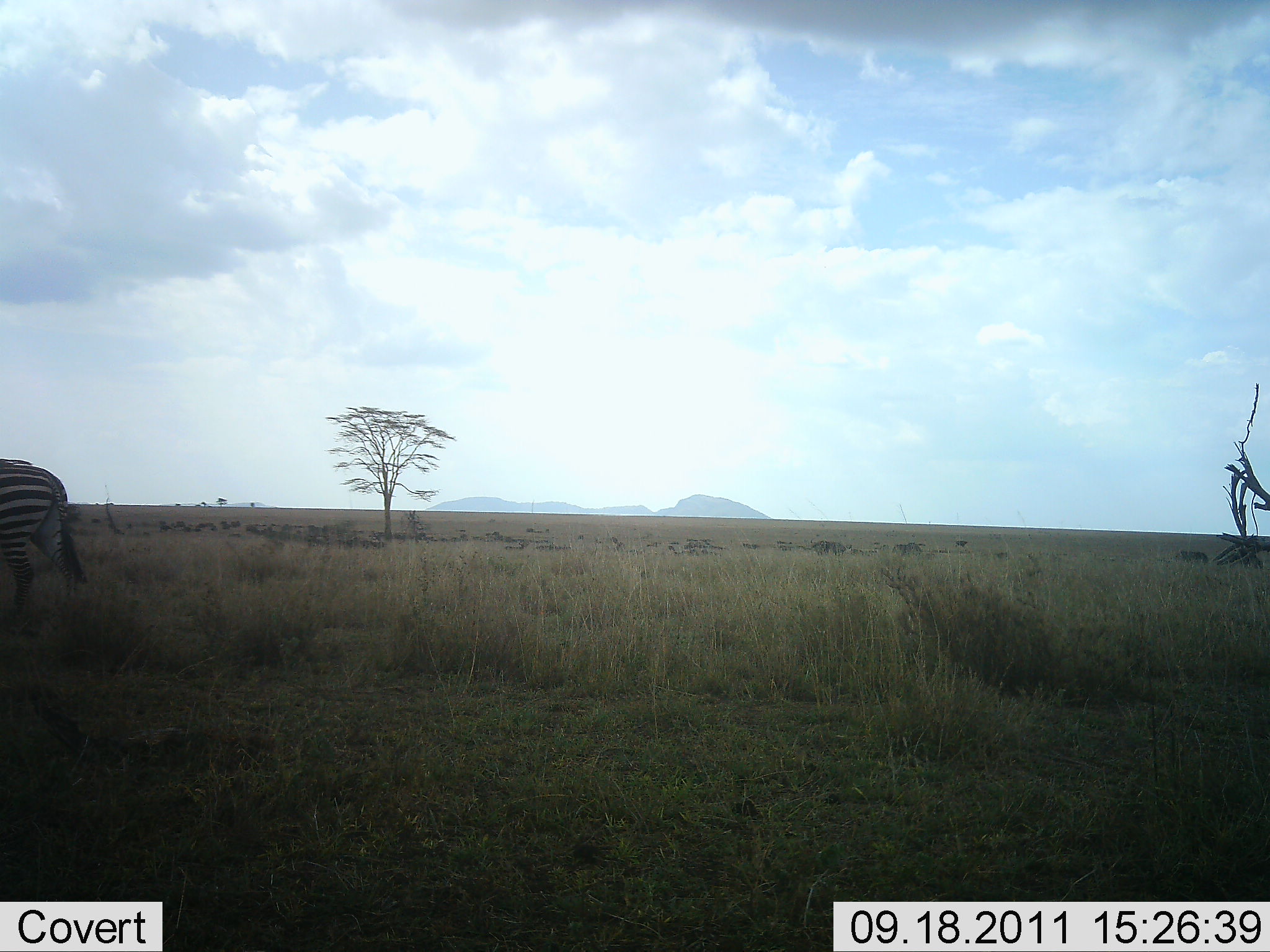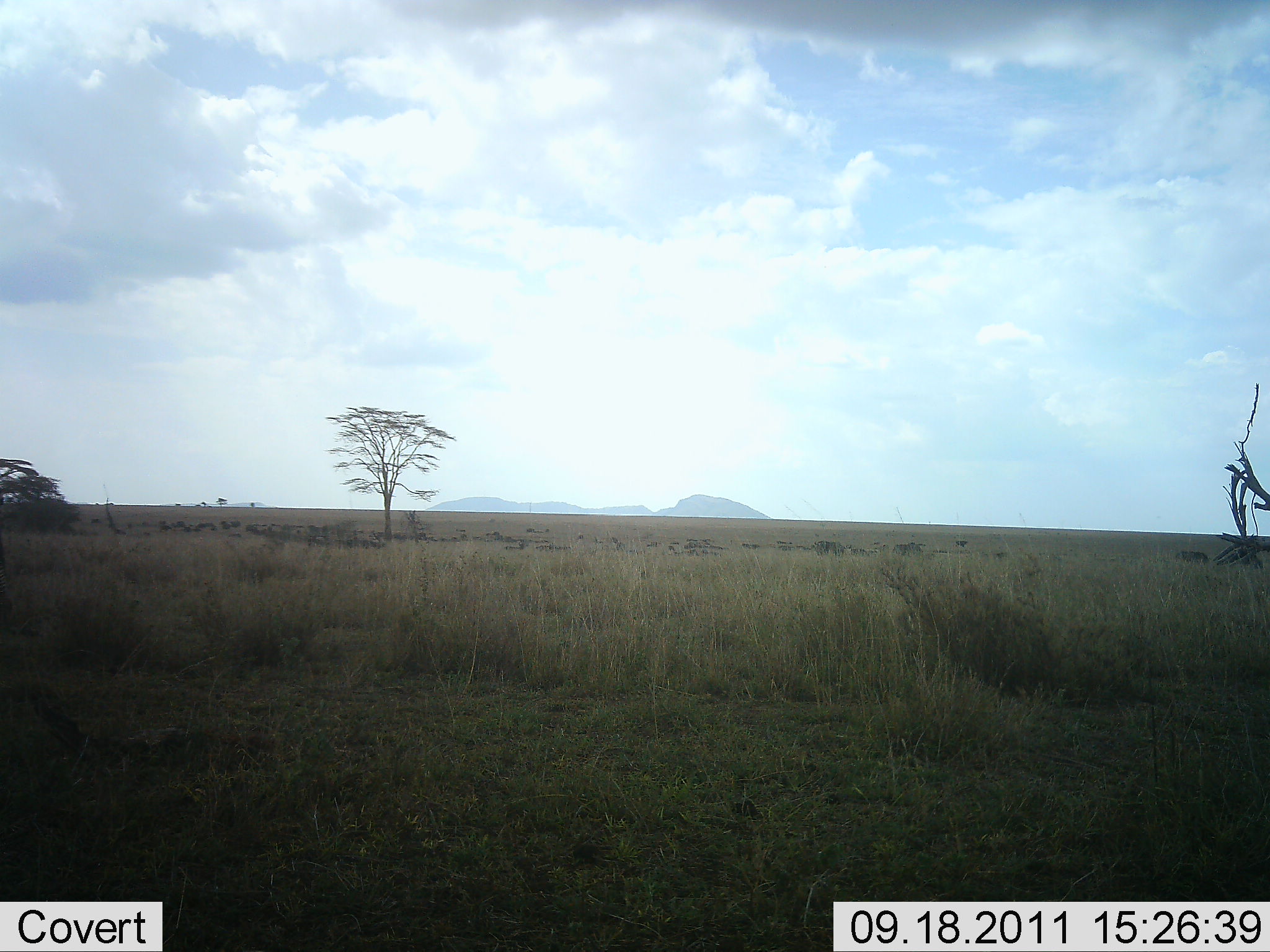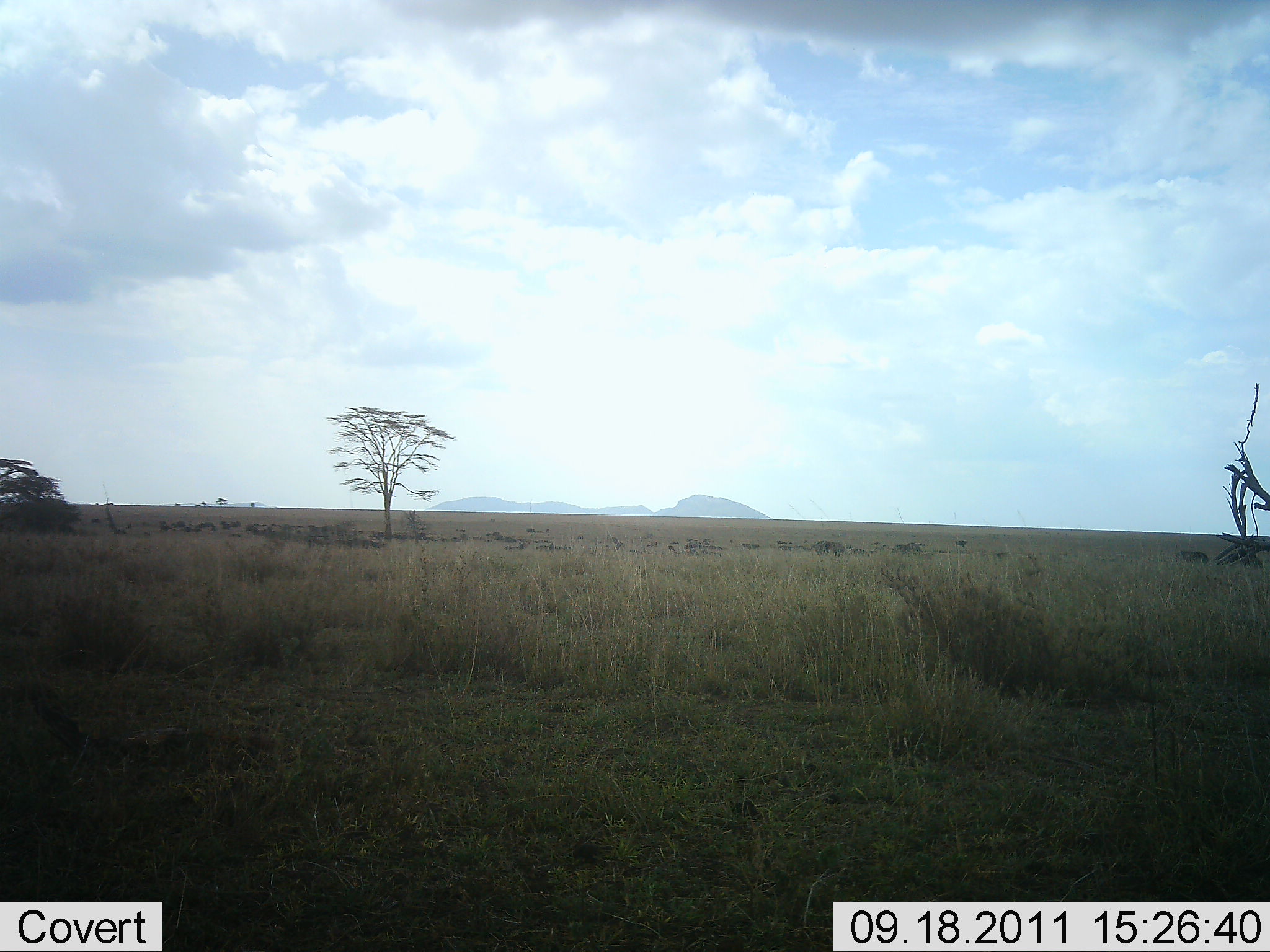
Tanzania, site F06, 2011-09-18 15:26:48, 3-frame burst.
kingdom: Animalia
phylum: Chordata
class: Mammalia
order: Perissodactyla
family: Equidae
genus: Equus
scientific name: Equus quagga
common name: plains zebra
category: zebra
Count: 1.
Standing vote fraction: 0%.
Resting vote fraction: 0%.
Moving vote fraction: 100%.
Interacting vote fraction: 0%.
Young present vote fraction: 0%.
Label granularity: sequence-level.